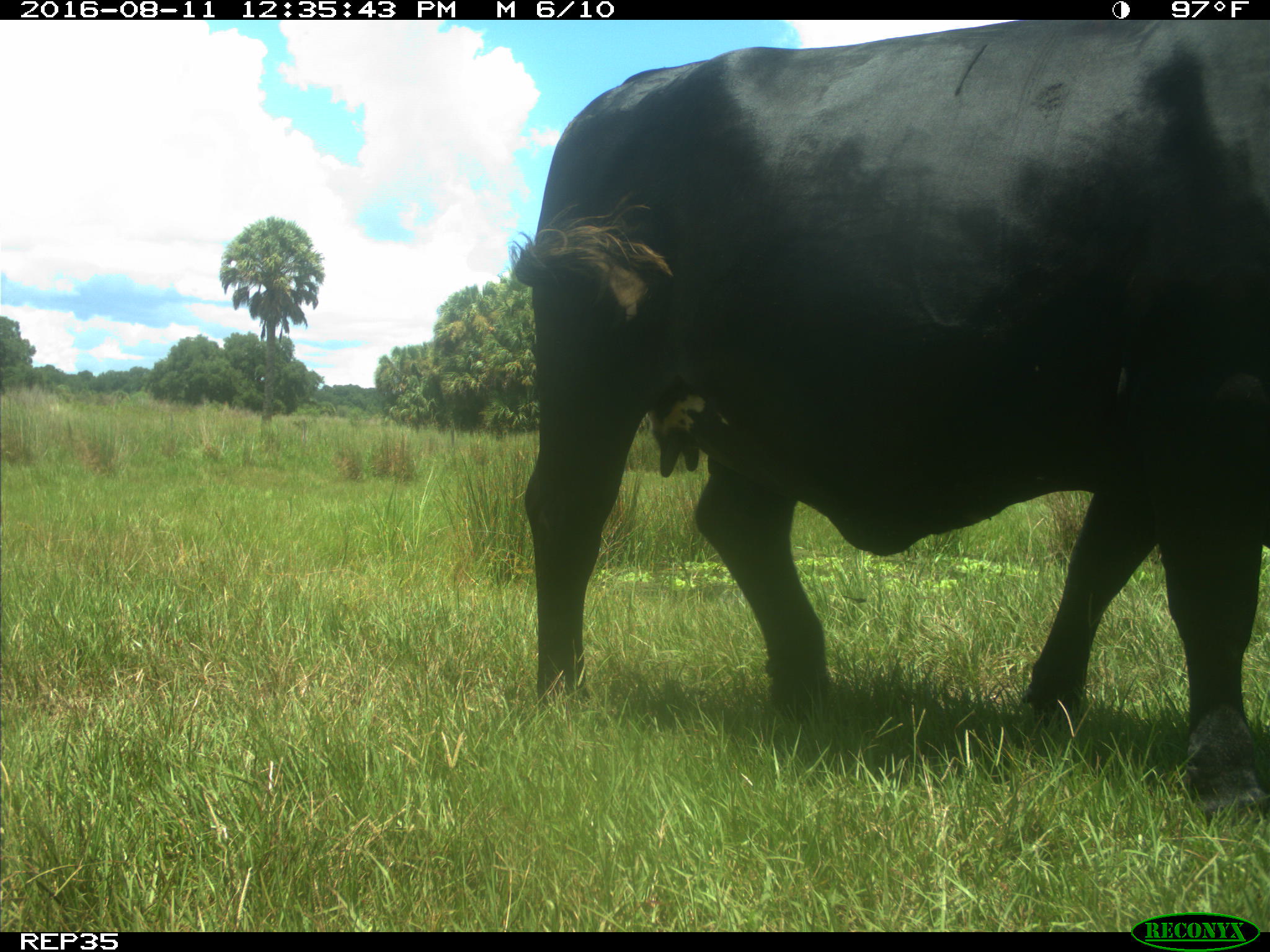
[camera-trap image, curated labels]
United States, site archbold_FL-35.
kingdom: Animalia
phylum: Chordata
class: Mammalia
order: Artiodactyla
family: Bovidae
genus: Bos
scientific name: Bos taurus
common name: domestic cow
Bos taurus (domestic cow).